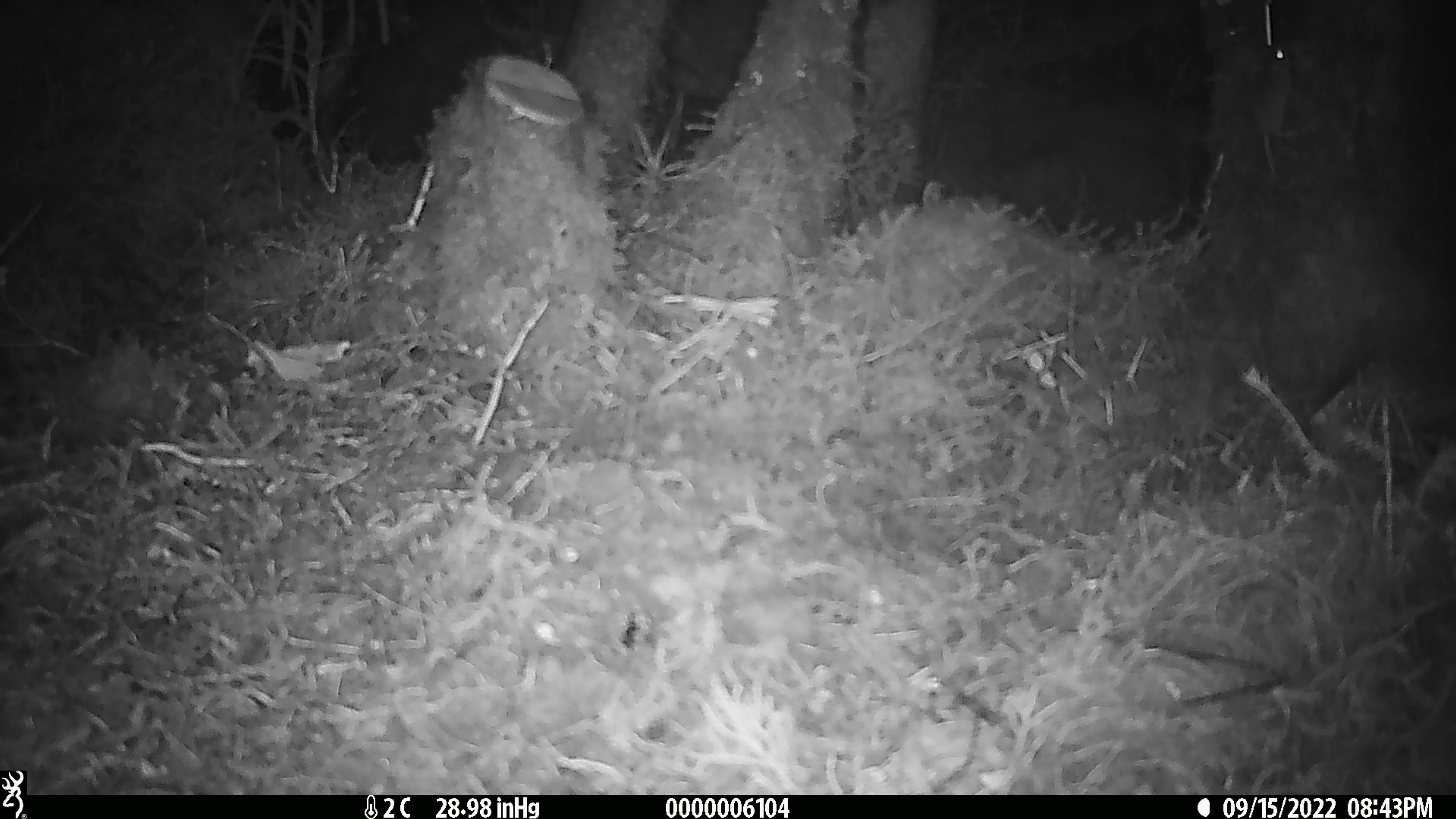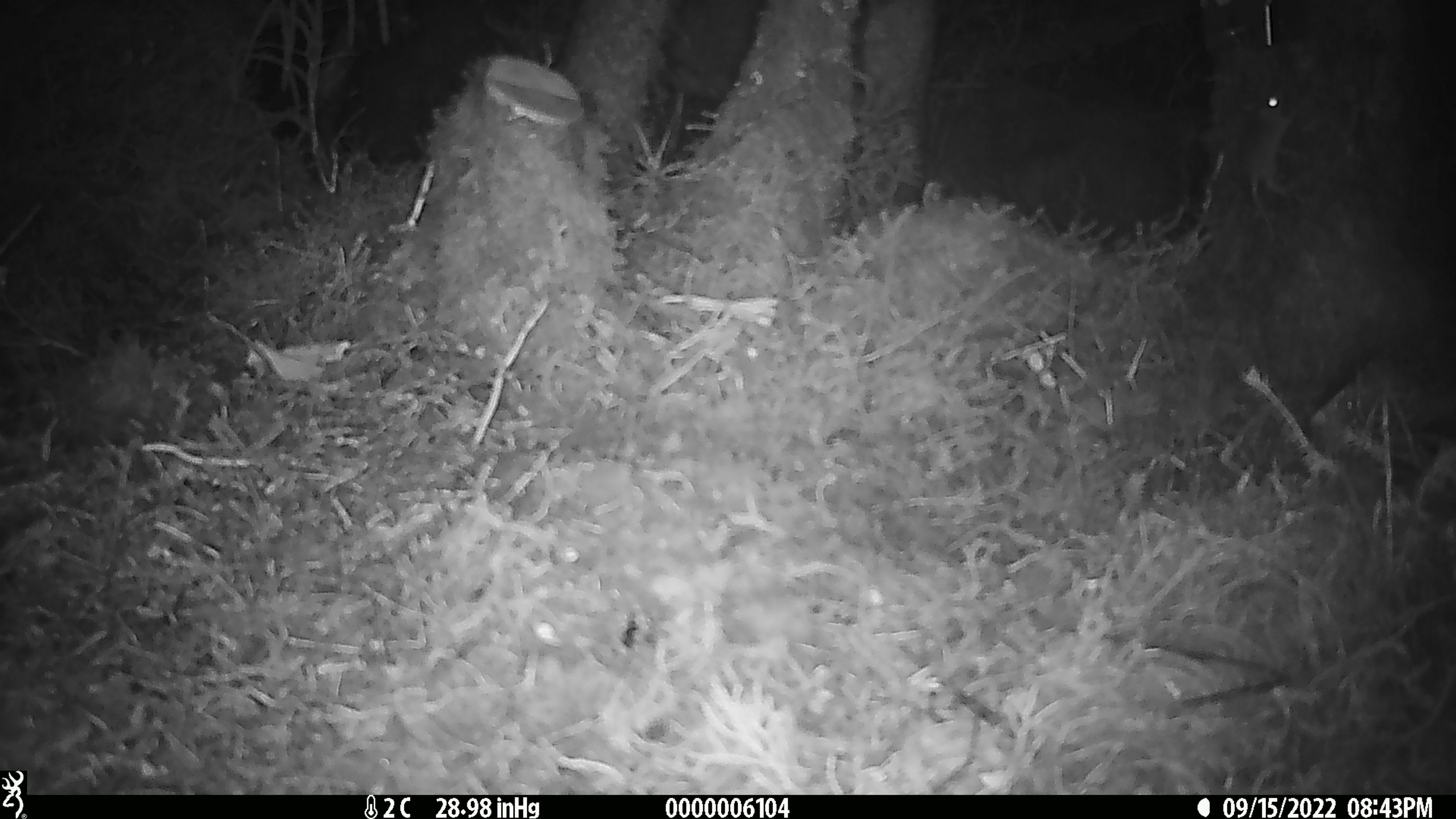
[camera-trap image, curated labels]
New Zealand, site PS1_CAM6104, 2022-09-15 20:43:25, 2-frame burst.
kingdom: Animalia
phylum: Chordata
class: Mammalia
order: Rodentia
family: Muridae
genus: Mus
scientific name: Mus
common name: mouse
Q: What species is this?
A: Mouse (Mus).